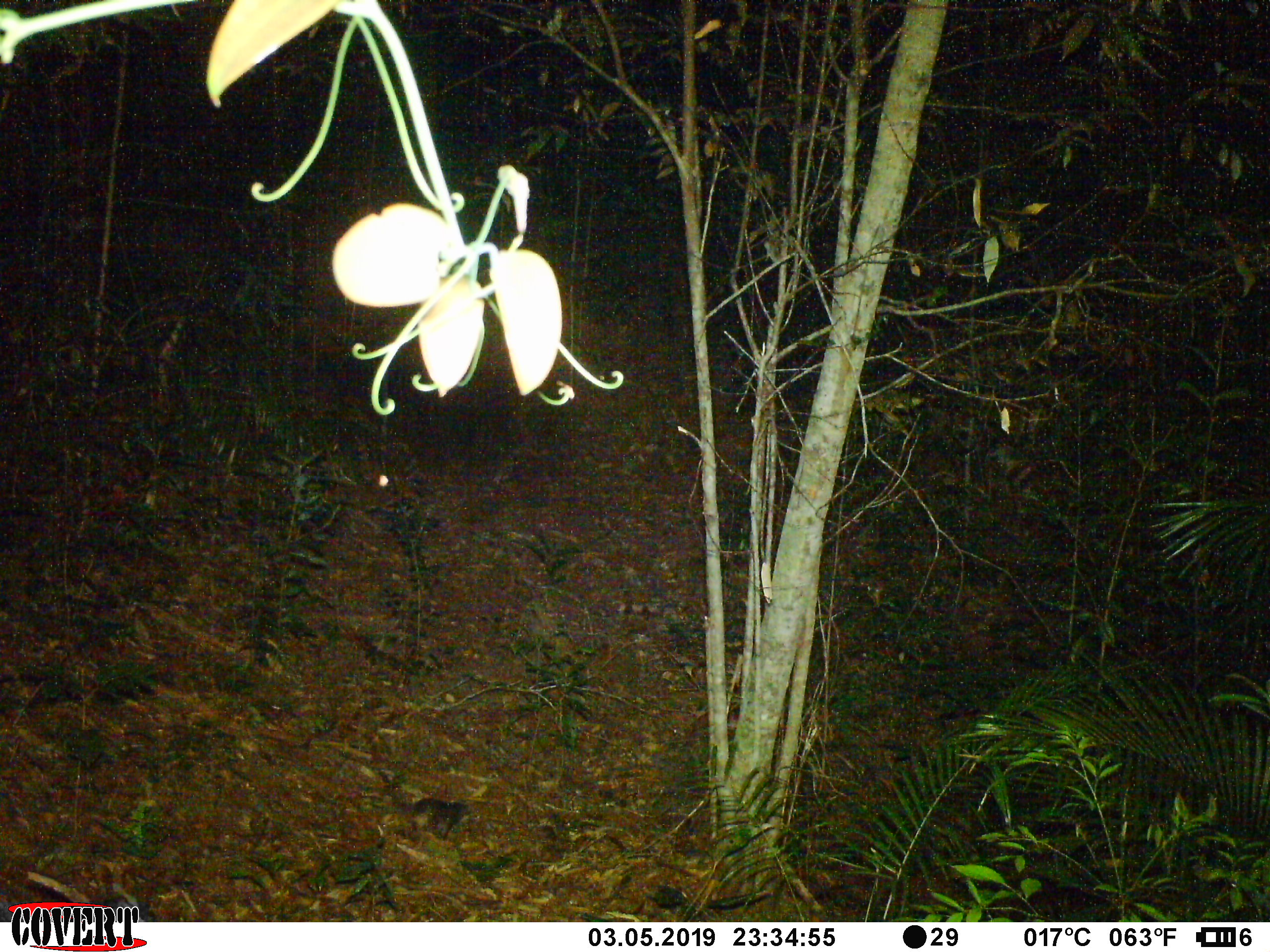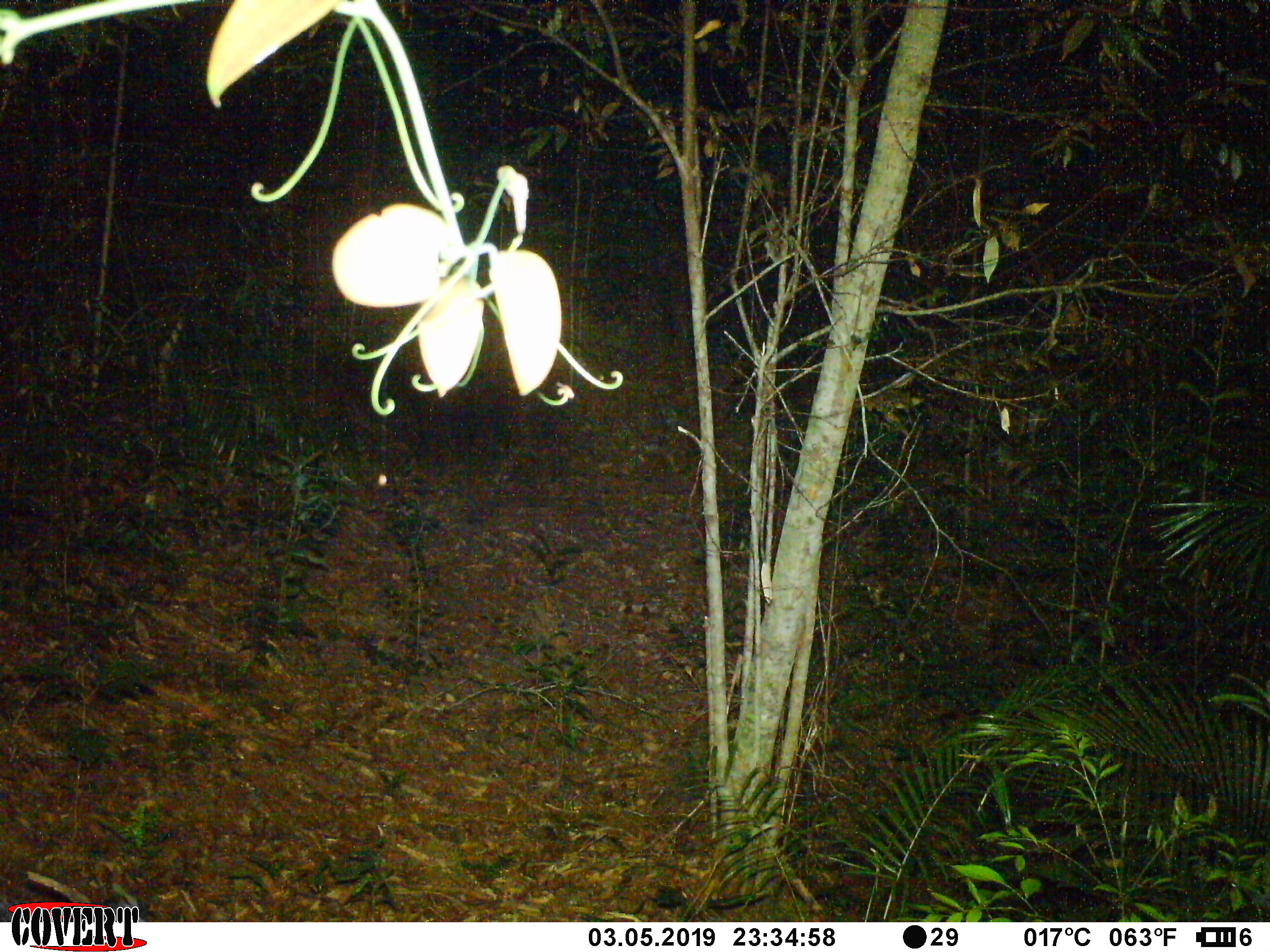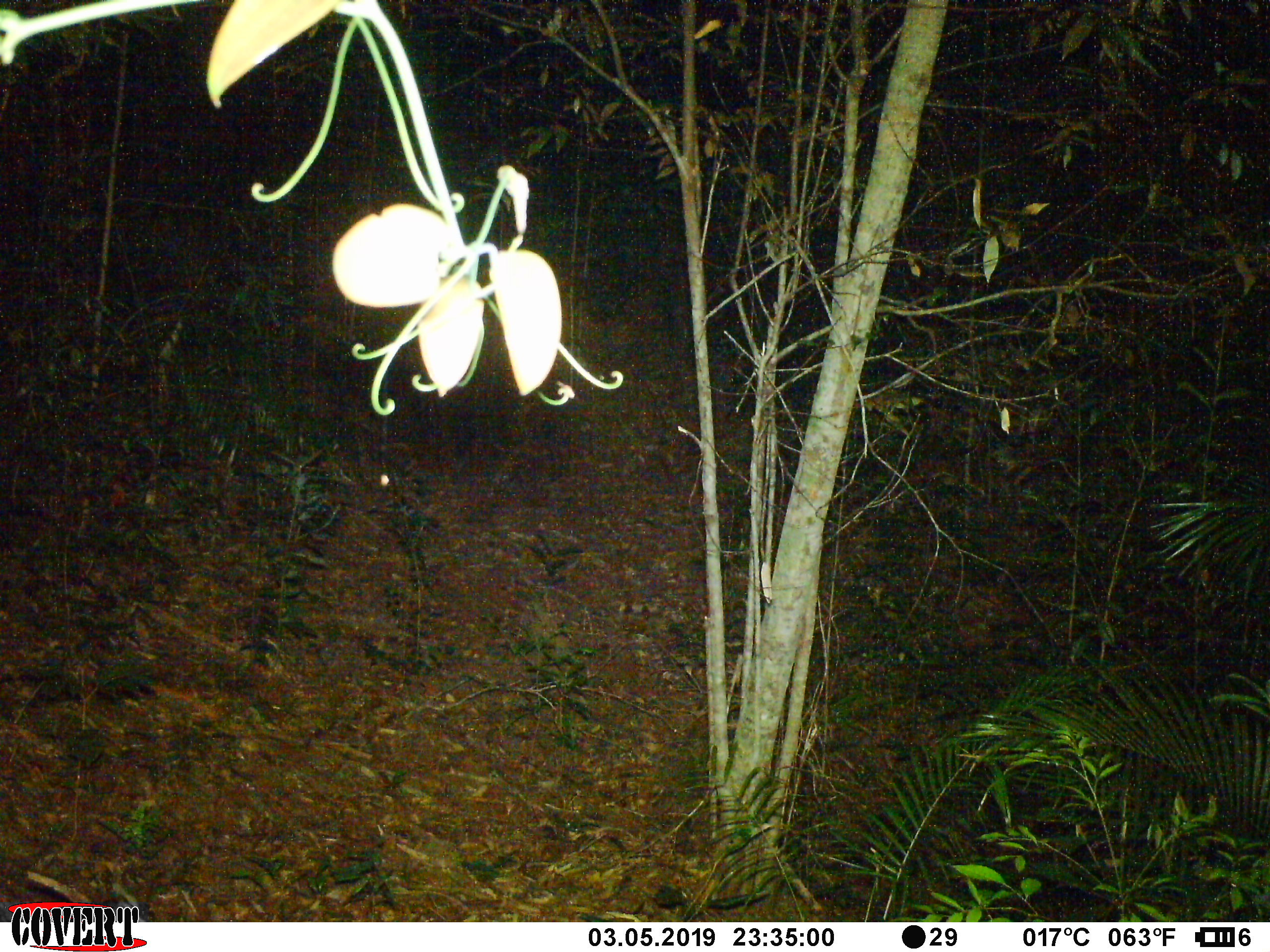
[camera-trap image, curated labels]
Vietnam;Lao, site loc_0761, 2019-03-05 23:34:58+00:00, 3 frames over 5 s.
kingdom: Animalia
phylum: Chordata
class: Mammalia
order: Carnivora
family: Mustelidae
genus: Melogale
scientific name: Melogale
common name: ferret badger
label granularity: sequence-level